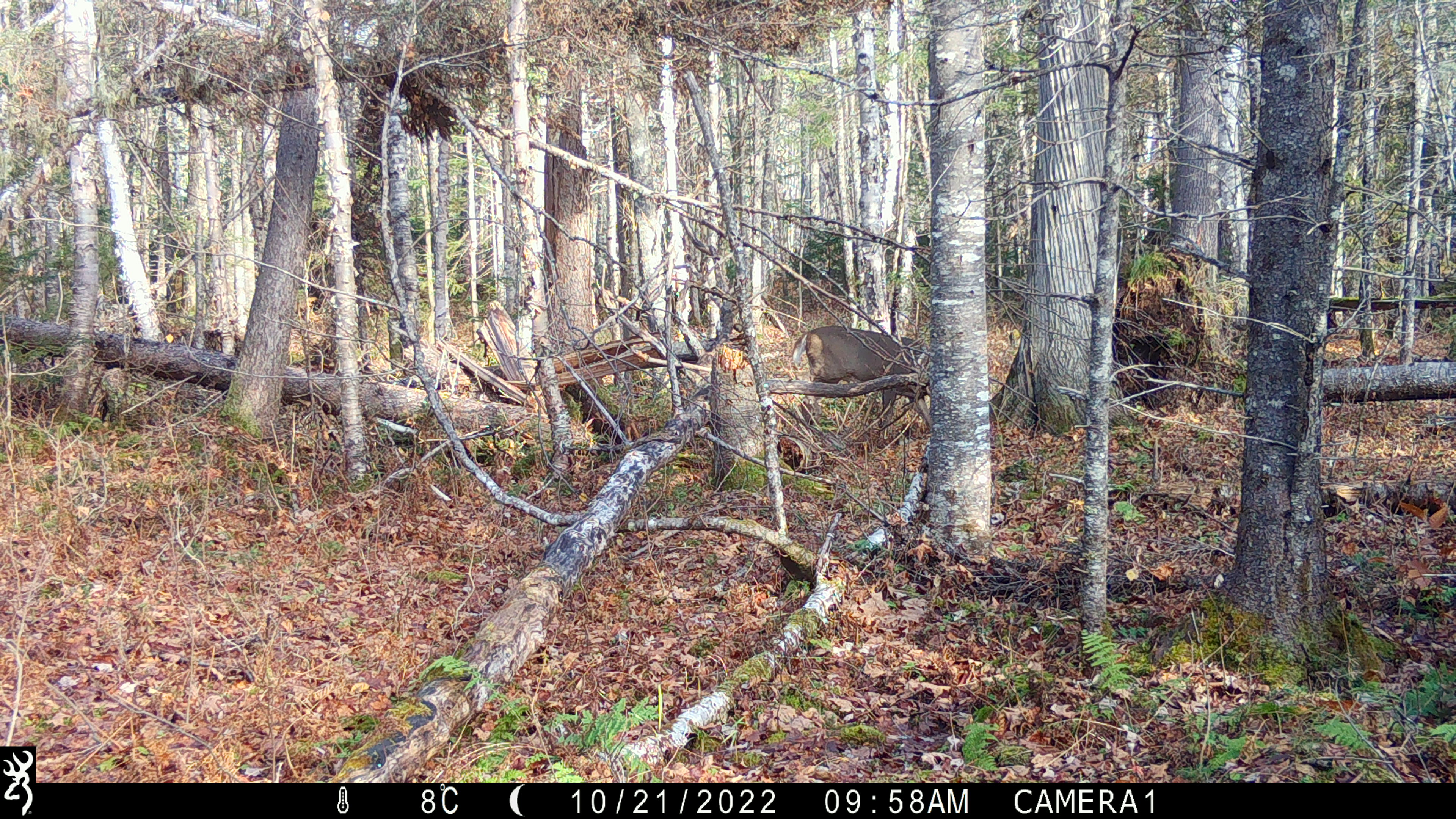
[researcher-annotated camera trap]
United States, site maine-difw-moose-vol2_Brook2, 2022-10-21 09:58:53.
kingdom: Animalia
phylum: Chordata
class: Mammalia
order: Artiodactyla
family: Cervidae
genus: Odocoileus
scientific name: Odocoileus virginianus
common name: white-tailed deer